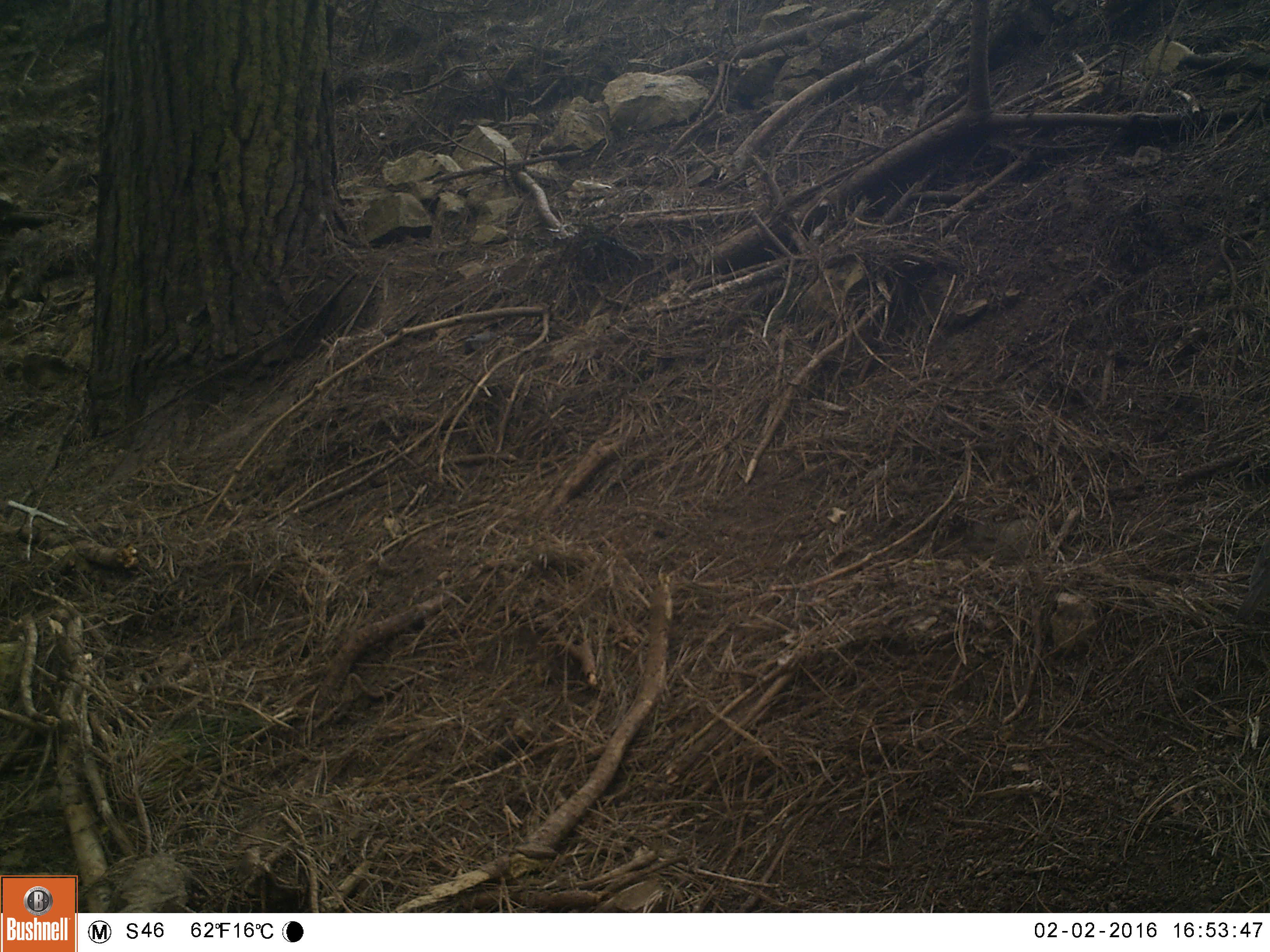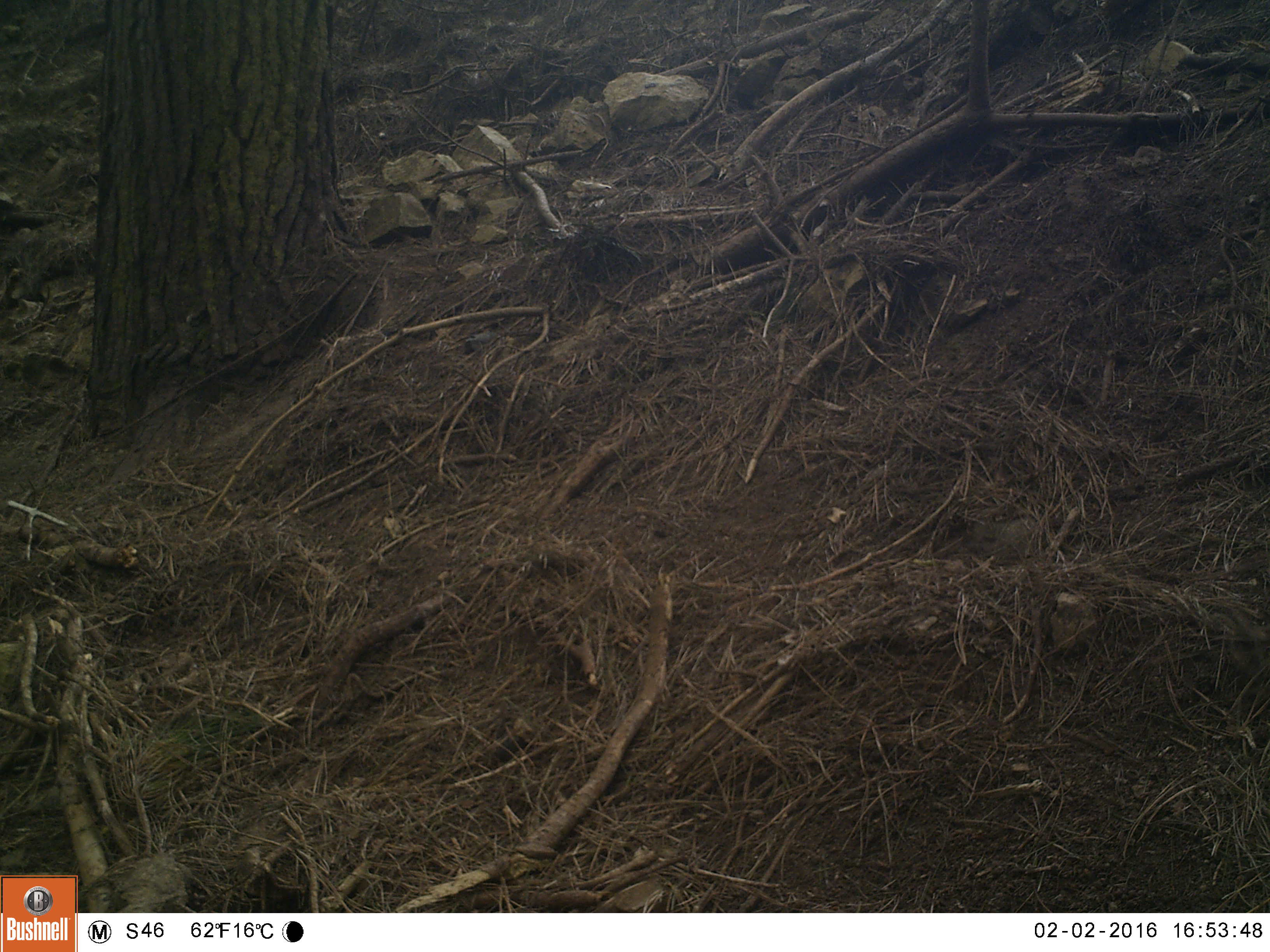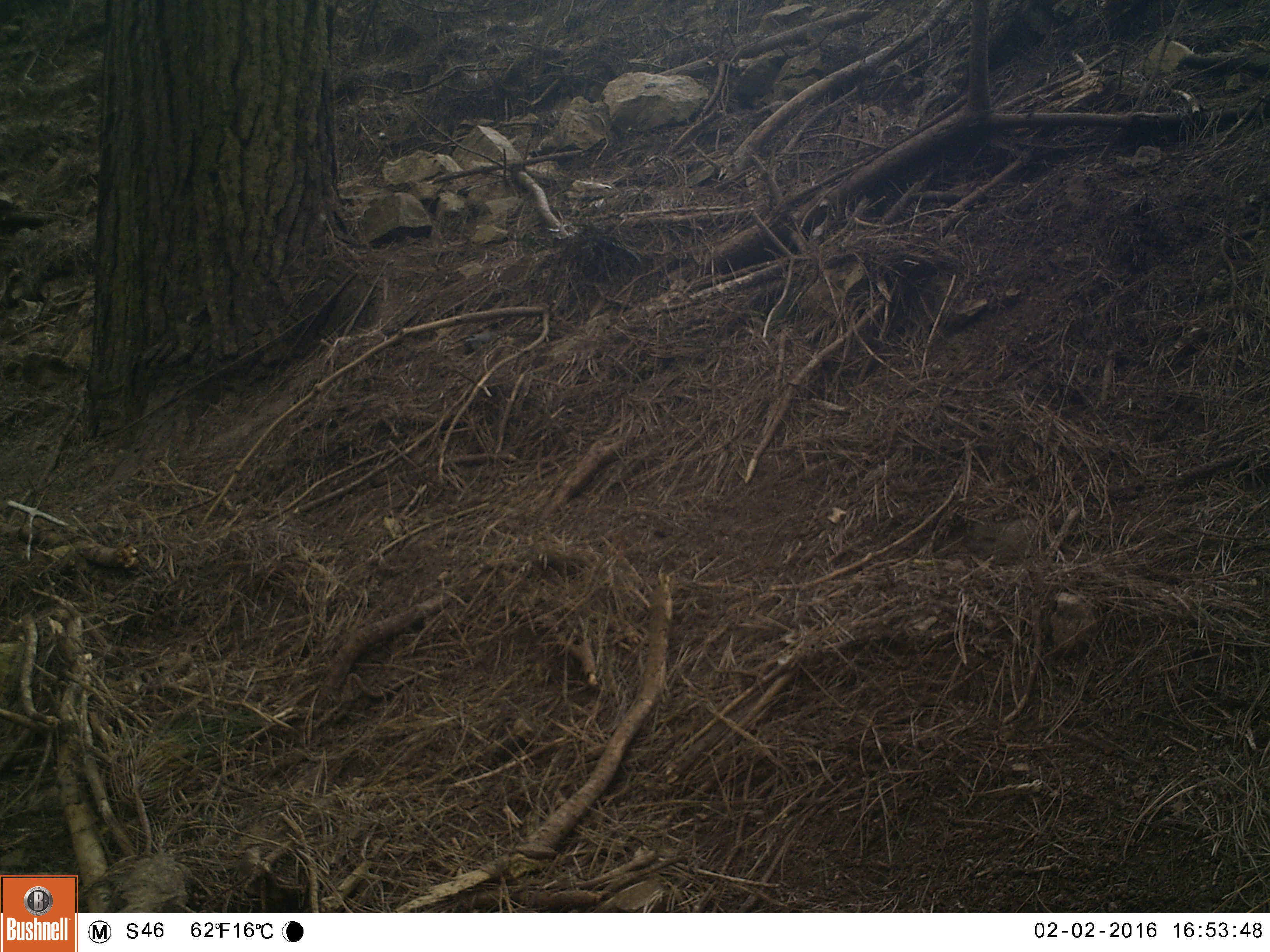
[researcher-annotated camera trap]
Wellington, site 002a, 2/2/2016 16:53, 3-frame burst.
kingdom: Animalia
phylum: Chordata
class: Aves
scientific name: Aves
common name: bird